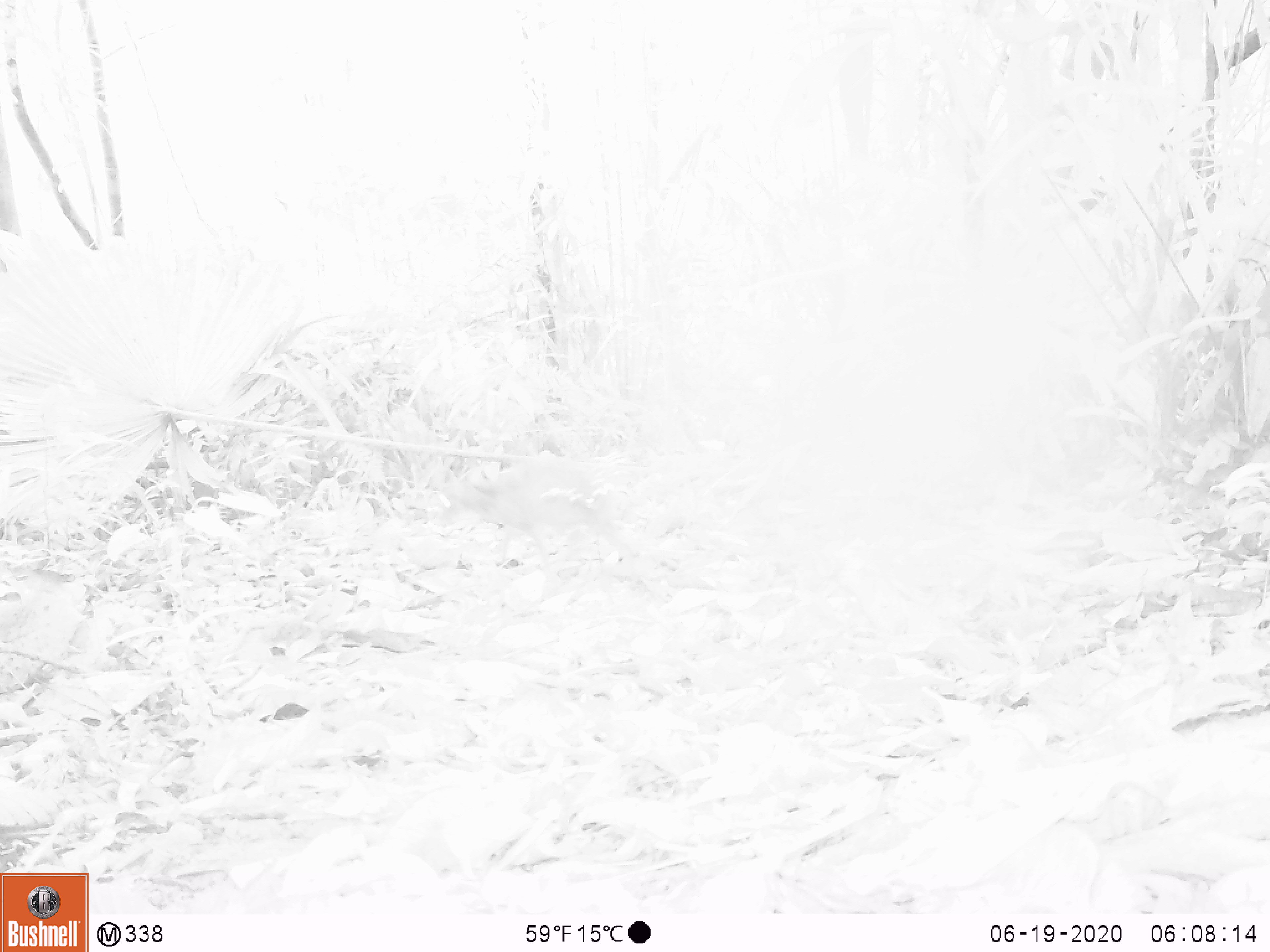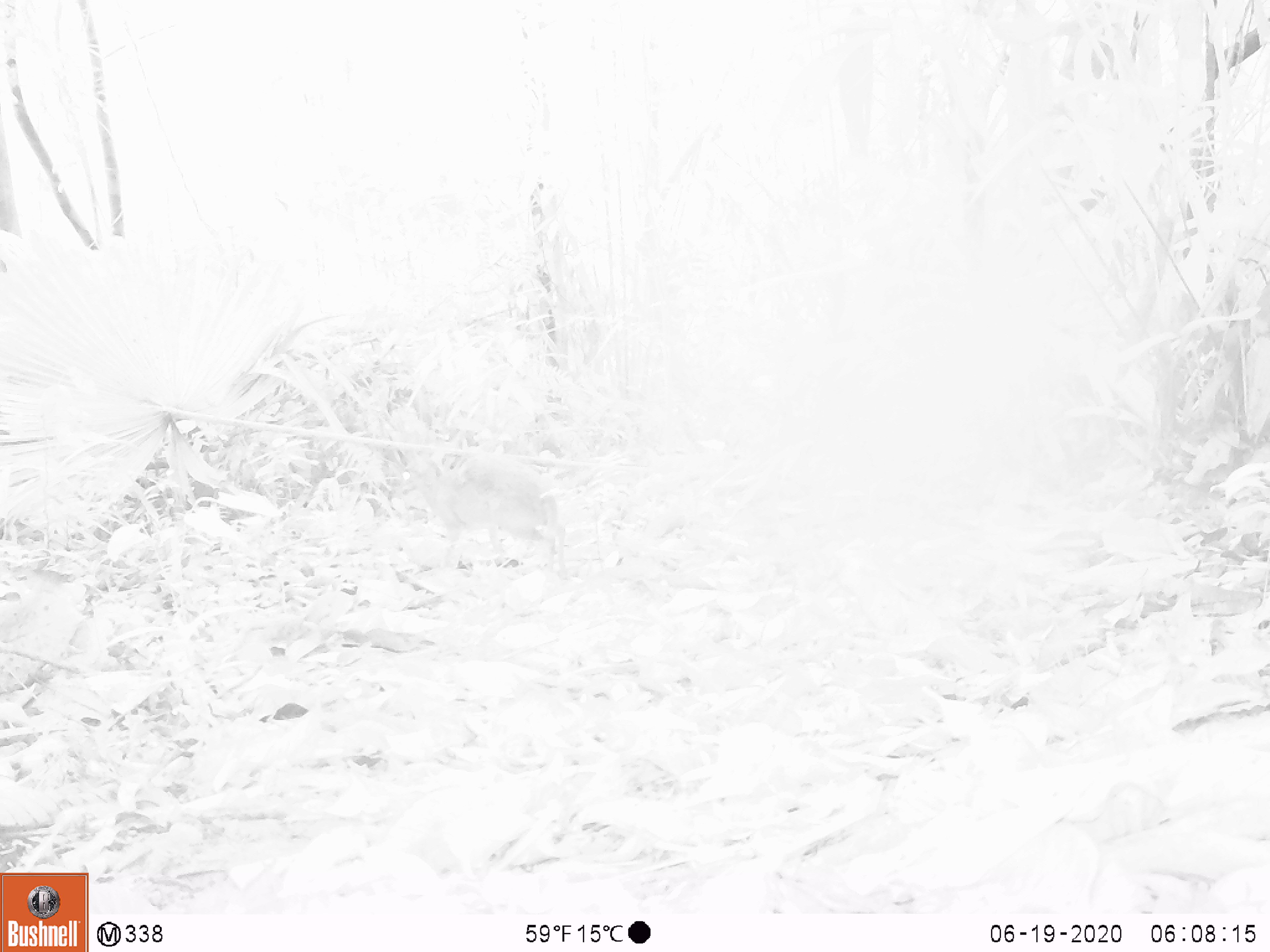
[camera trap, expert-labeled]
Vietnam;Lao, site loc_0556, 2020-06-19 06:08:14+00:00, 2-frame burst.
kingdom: Animalia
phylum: Chordata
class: Mammalia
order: Artiodactyla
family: Tragulidae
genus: Moschiola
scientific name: Moschiola meminna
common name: chevrotain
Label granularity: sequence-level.